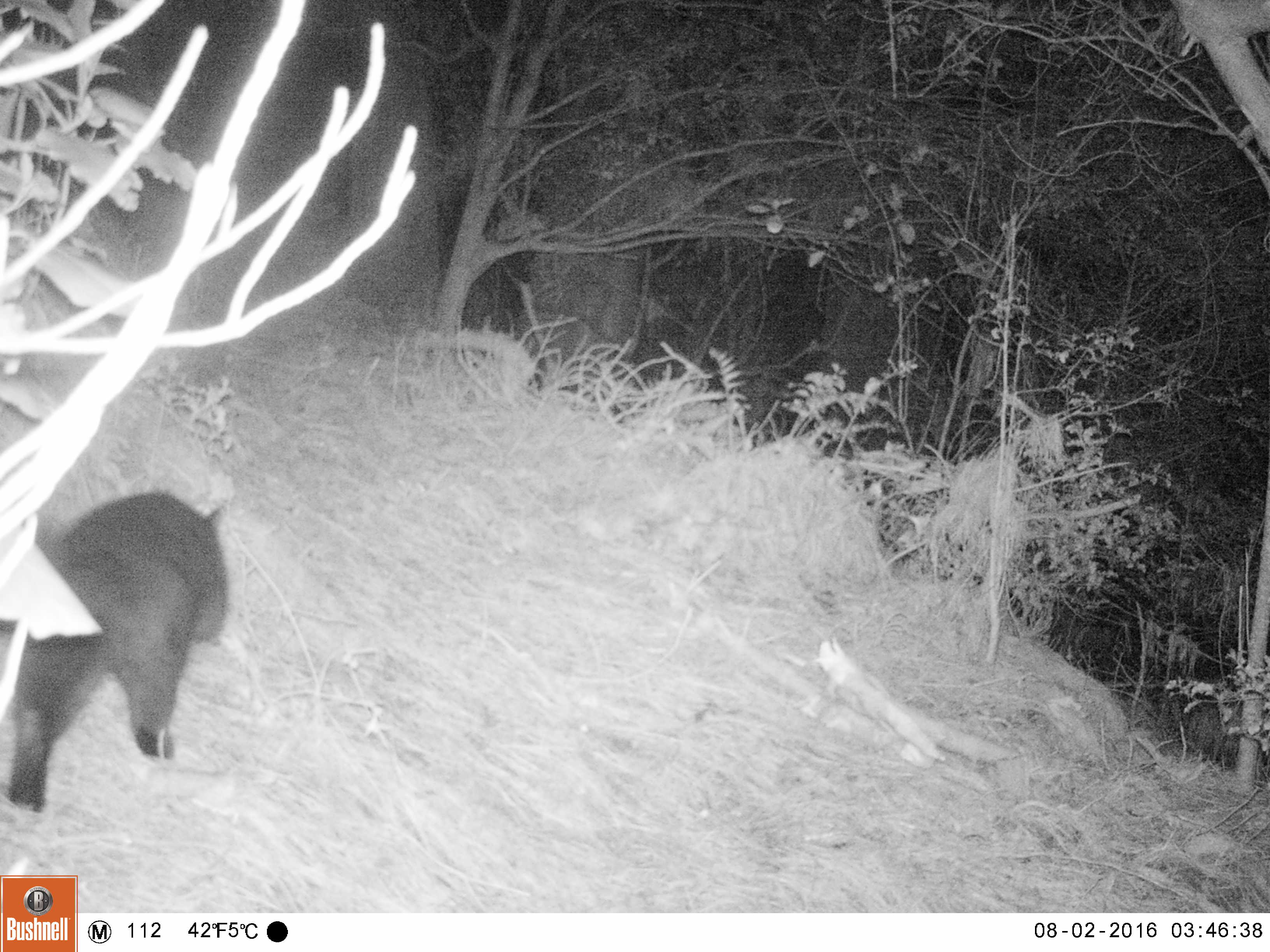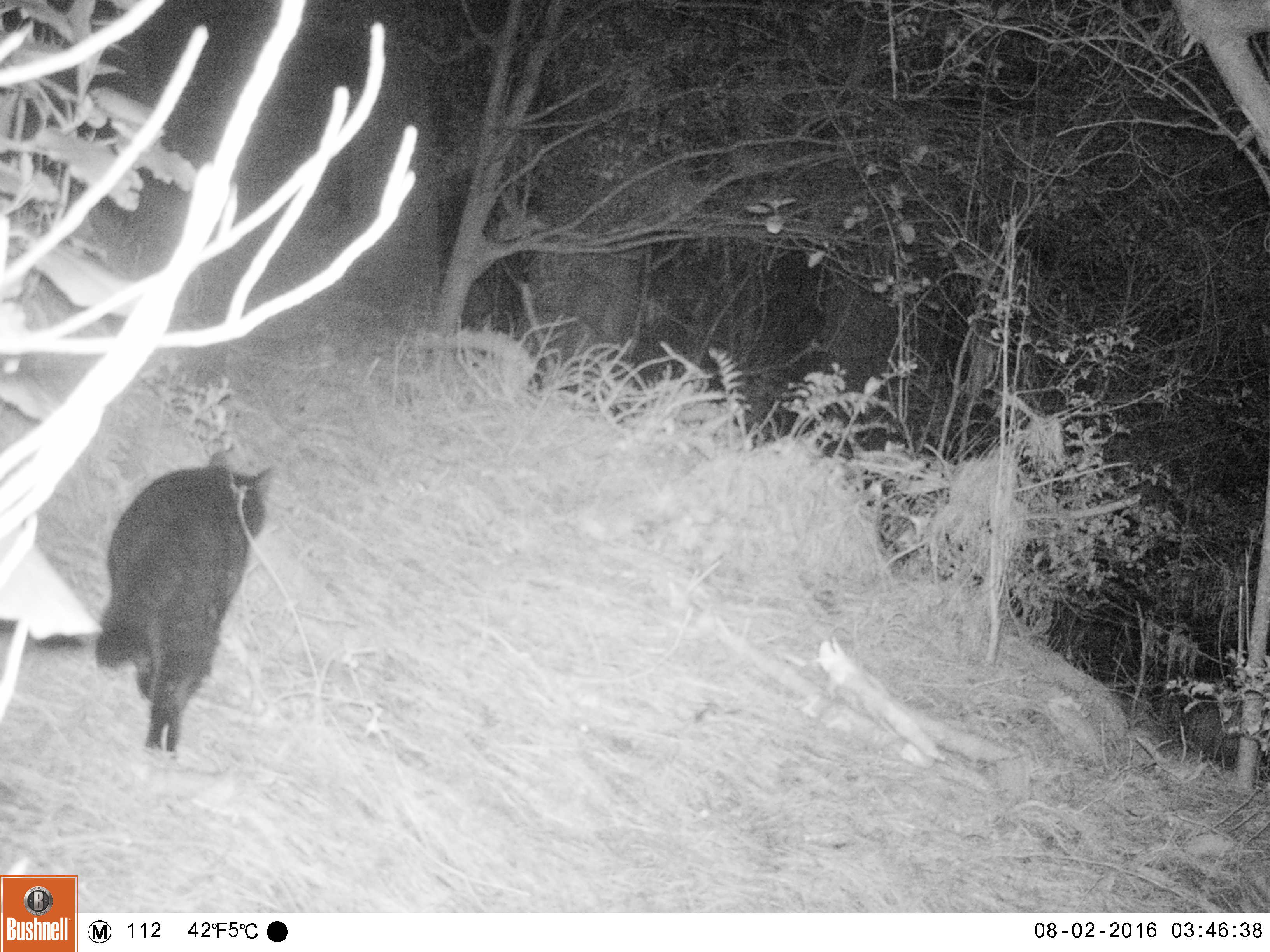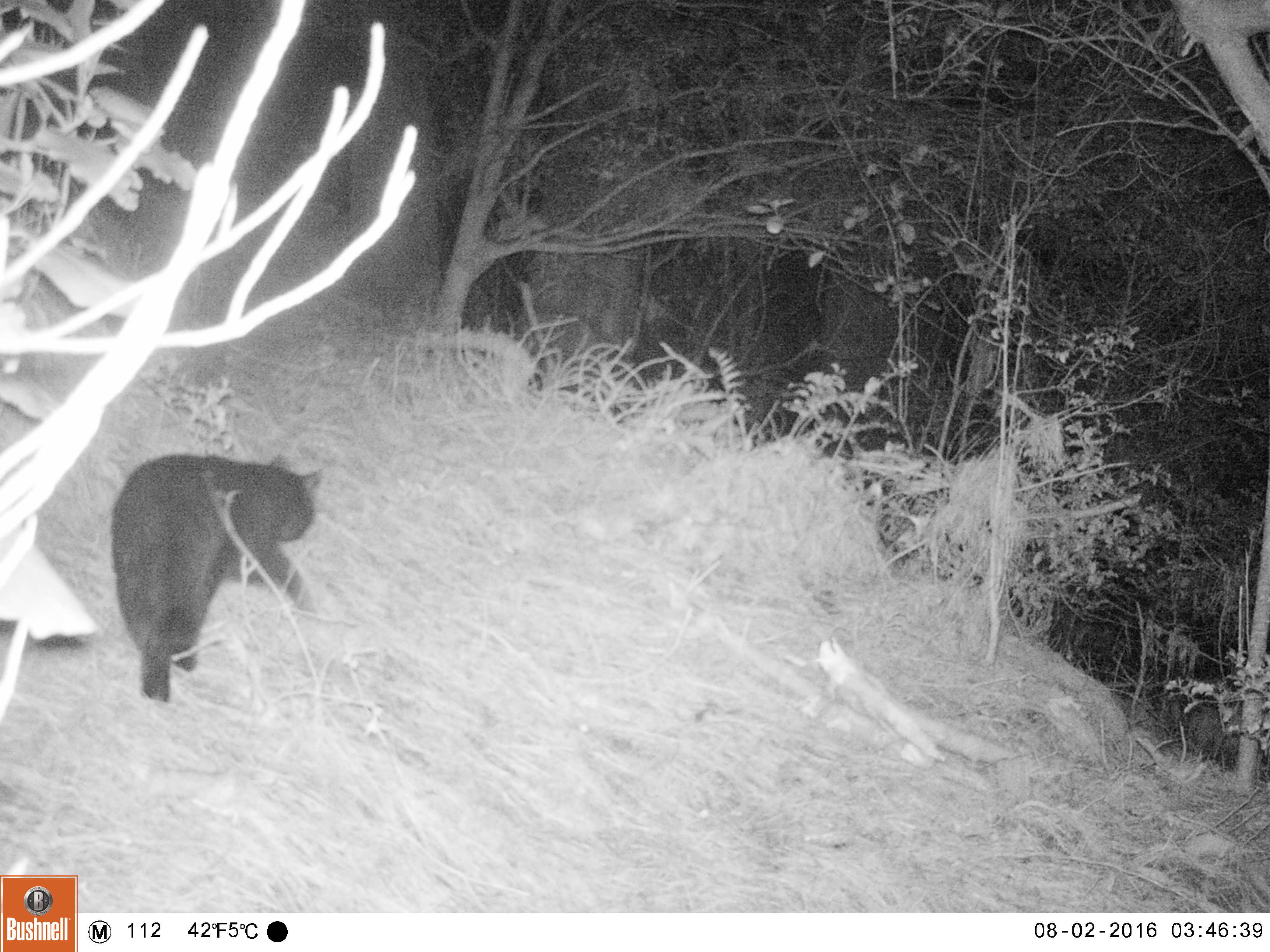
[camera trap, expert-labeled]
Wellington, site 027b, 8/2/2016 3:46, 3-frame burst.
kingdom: Animalia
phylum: Chordata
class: Mammalia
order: Carnivora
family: Felidae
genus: Felis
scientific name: Felis catus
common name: cat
Cat (Felis catus).